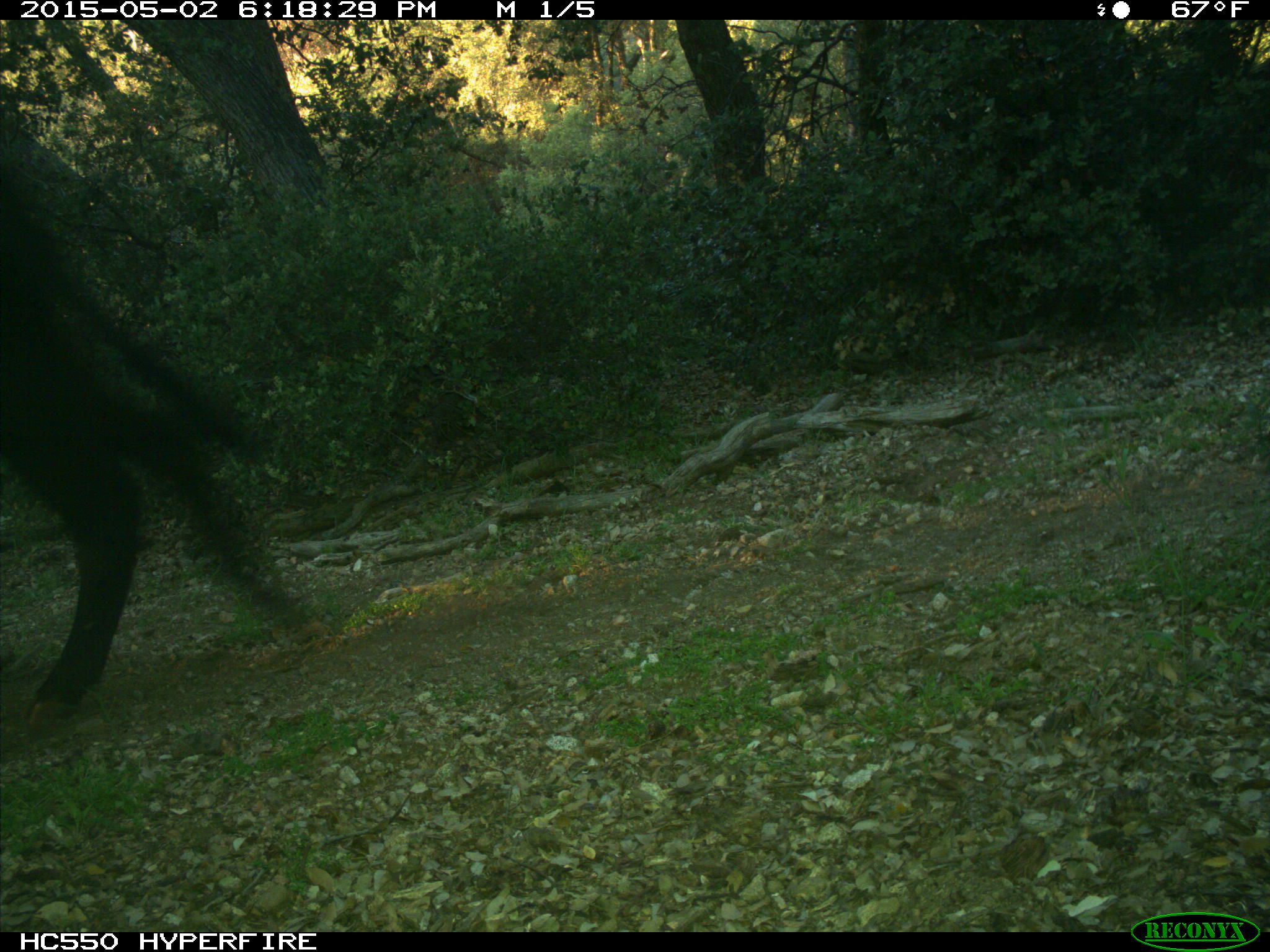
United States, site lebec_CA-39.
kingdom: Animalia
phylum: Chordata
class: Mammalia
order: Artiodactyla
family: Bovidae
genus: Bos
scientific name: Bos taurus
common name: domestic cow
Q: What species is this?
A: Bos taurus (domestic cow).